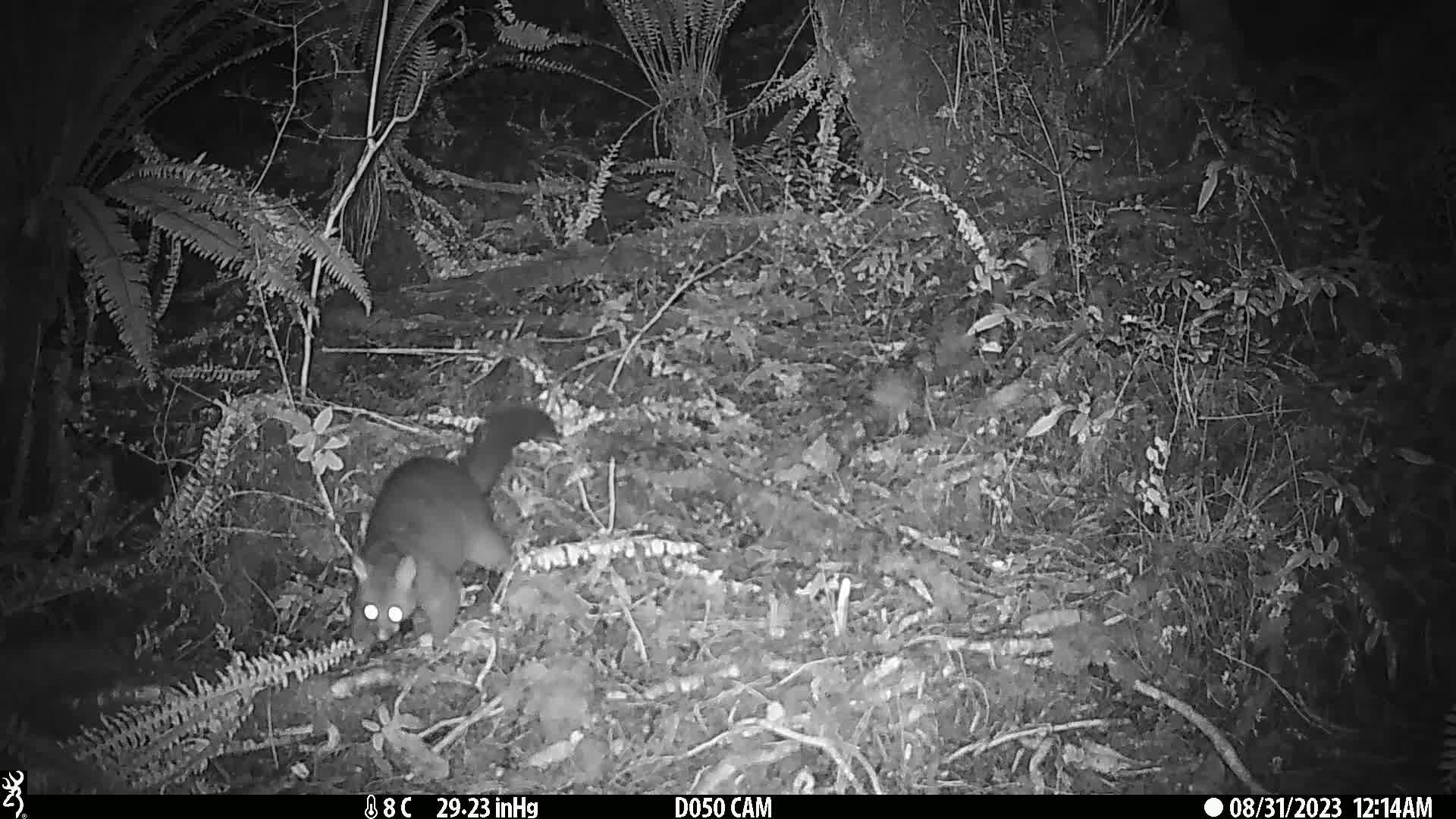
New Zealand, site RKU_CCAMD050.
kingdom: Animalia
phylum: Chordata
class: Mammalia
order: Diprotodontia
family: Phalangeridae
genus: Trichosurus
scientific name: Trichosurus vulpecula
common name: common brushtail possum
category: possum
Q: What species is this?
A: Possum (common brushtail possum) (Trichosurus vulpecula).